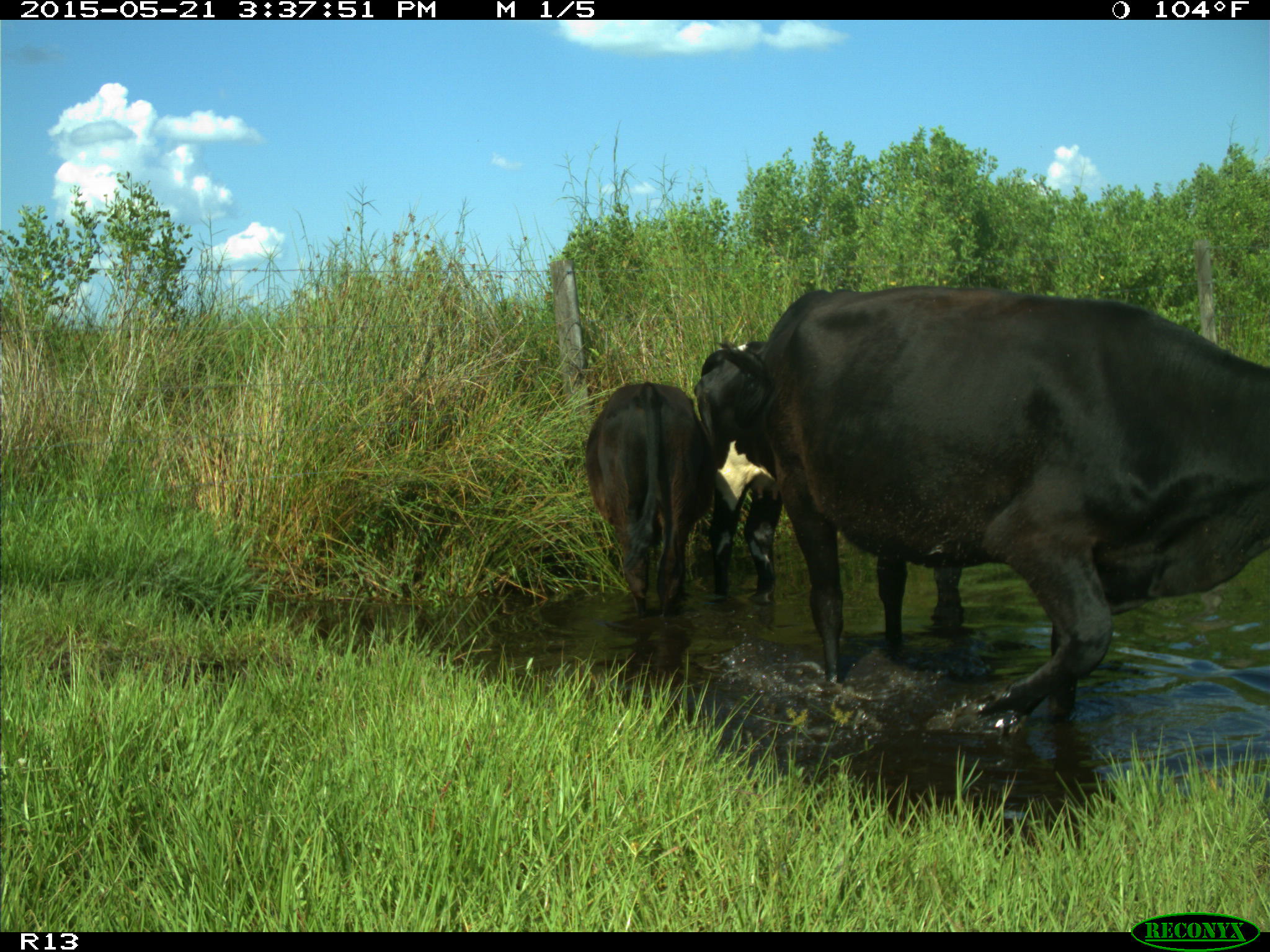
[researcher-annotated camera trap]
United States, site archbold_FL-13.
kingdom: Animalia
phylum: Chordata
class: Mammalia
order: Artiodactyla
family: Bovidae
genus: Bos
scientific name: Bos taurus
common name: domestic cow